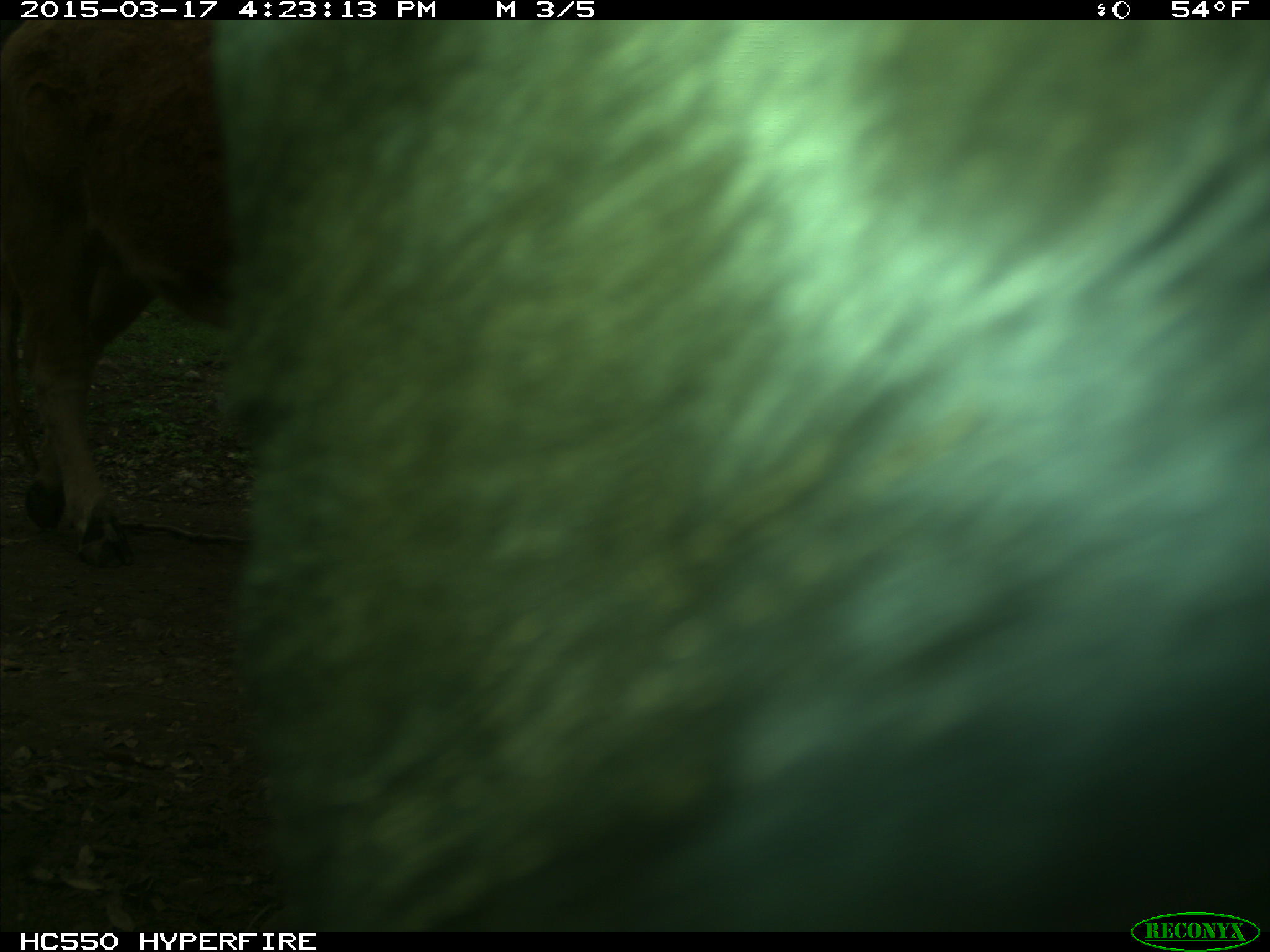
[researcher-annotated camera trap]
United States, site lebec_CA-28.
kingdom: Animalia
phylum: Chordata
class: Mammalia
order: Artiodactyla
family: Bovidae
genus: Bos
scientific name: Bos taurus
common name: domestic cow